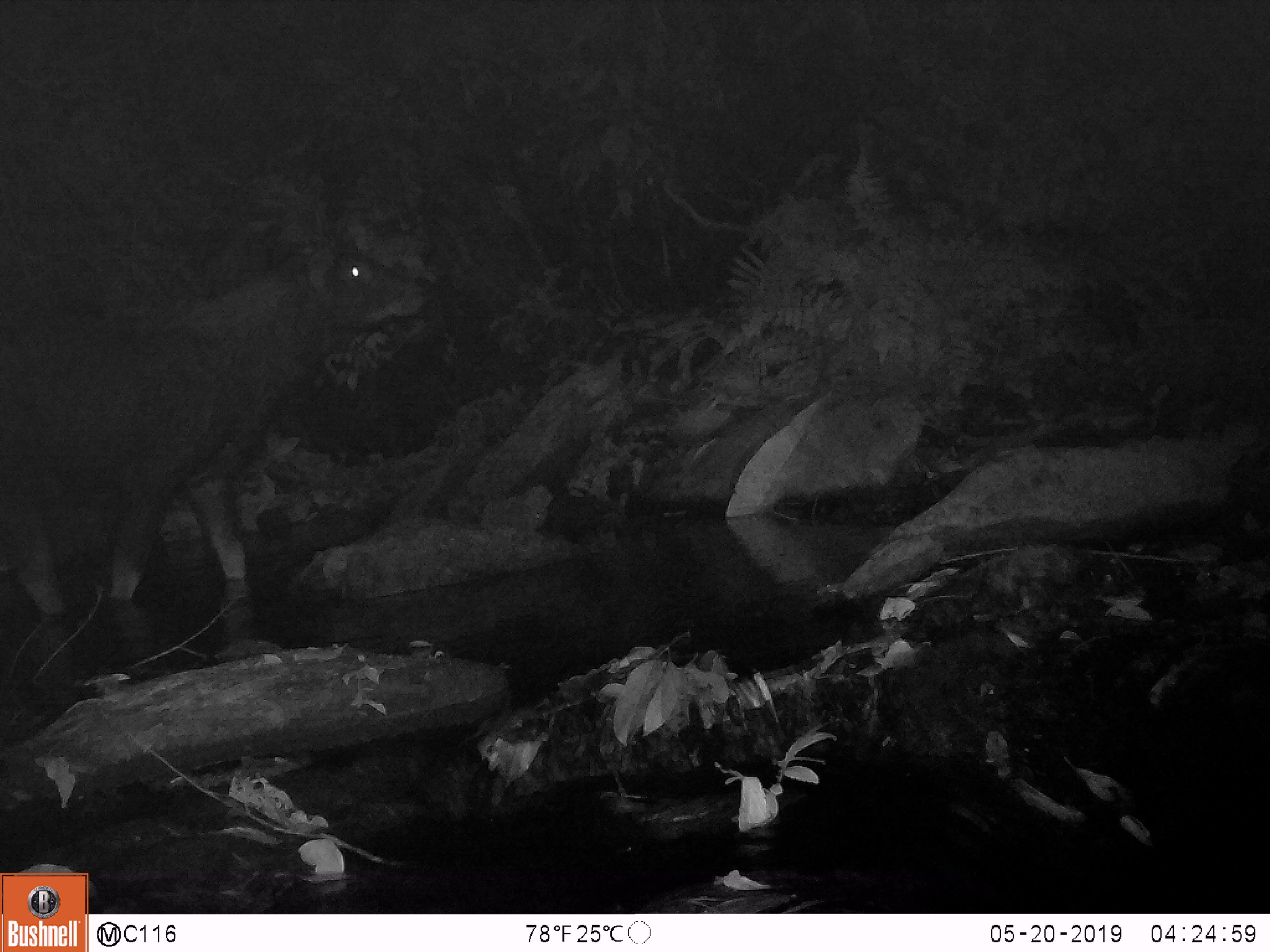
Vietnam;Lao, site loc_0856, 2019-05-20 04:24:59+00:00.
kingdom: Animalia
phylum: Chordata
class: Mammalia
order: Artiodactyla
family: Bovidae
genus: Capricornis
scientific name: Capricornis sumatraensis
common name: chinese serow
Chinese serow (Capricornis sumatraensis). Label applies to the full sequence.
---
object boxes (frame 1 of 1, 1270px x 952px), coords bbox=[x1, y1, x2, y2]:
chinese serow: bbox=[0, 239, 425, 616]